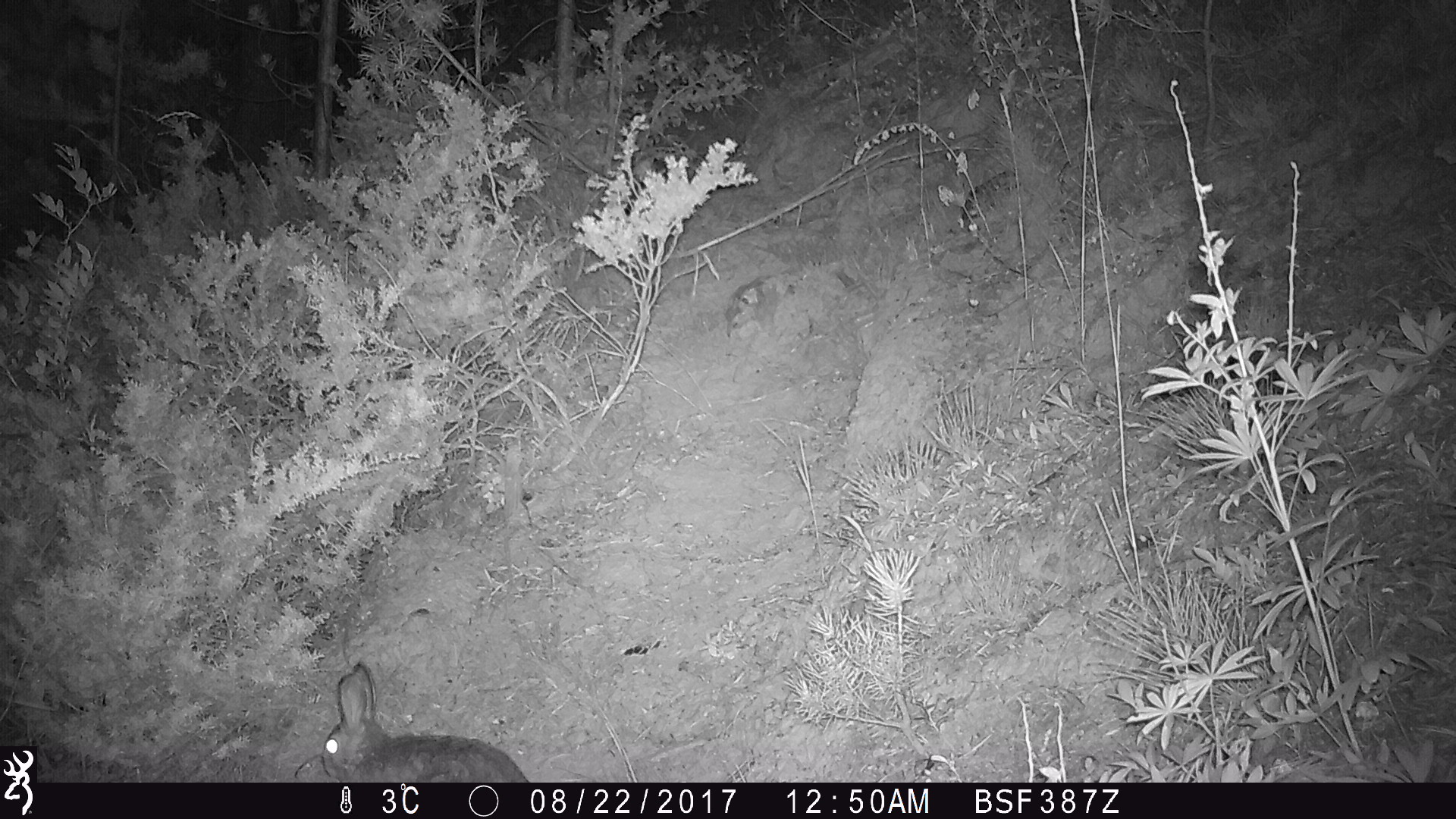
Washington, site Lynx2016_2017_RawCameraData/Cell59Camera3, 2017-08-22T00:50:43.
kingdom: Animalia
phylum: Chordata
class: Mammalia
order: Lagomorpha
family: Leporidae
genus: Lepus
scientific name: Lepus americanus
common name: snowshoe hare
Lepus americanus (snowshoe hare). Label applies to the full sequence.